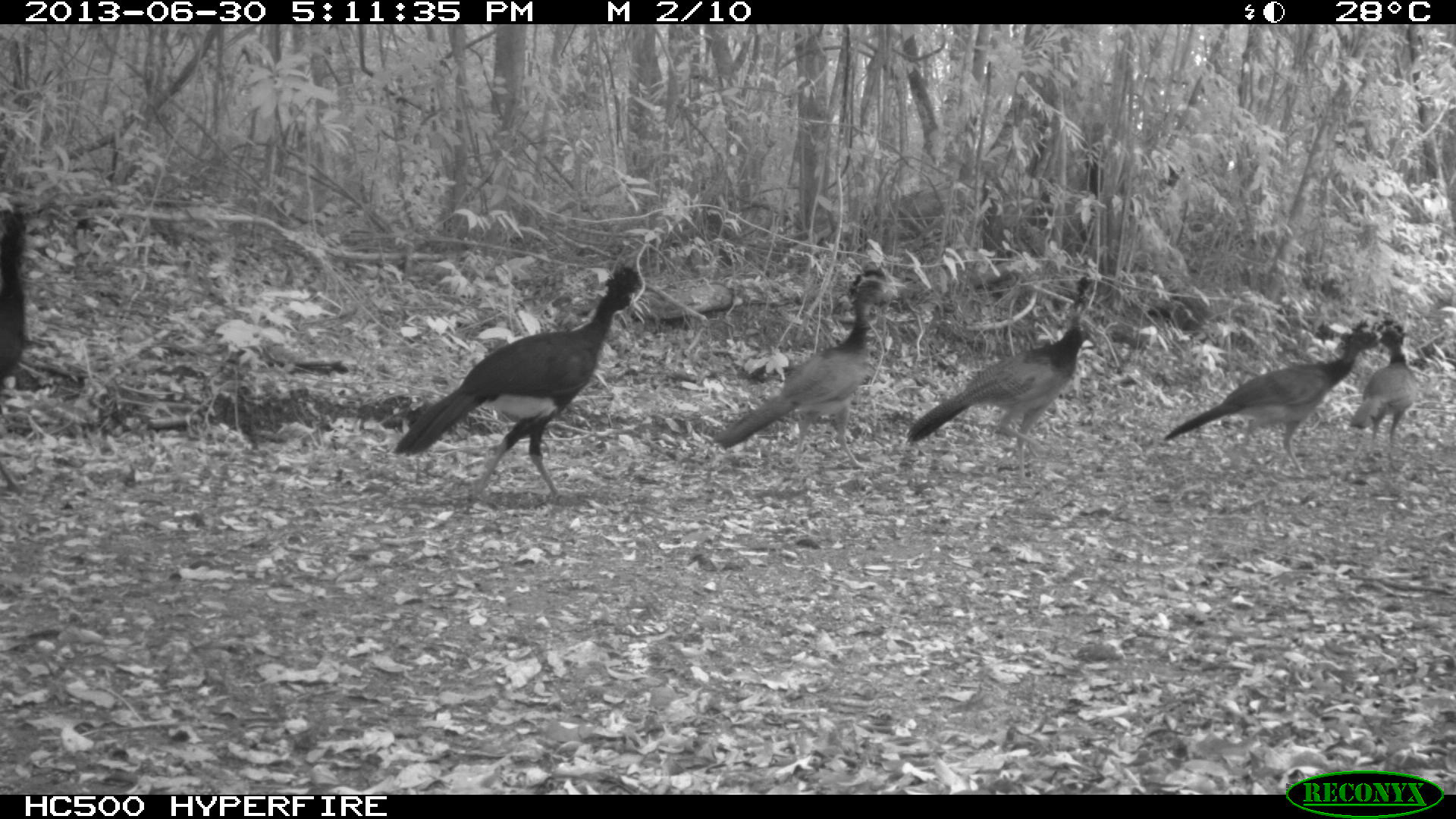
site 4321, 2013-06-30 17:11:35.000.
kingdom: Animalia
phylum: Chordata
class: Aves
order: Galliformes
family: Cracidae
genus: Crax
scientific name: Crax rubra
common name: great curassow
Crax rubra (great curassow), count 6.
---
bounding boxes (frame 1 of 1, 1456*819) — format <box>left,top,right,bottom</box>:
crax rubra: <box>392,264,643,514</box>; <box>712,259,901,479</box>; <box>1163,315,1385,479</box>; <box>905,315,1101,492</box>; <box>1348,315,1417,457</box>; <box>0,204,25,491</box>